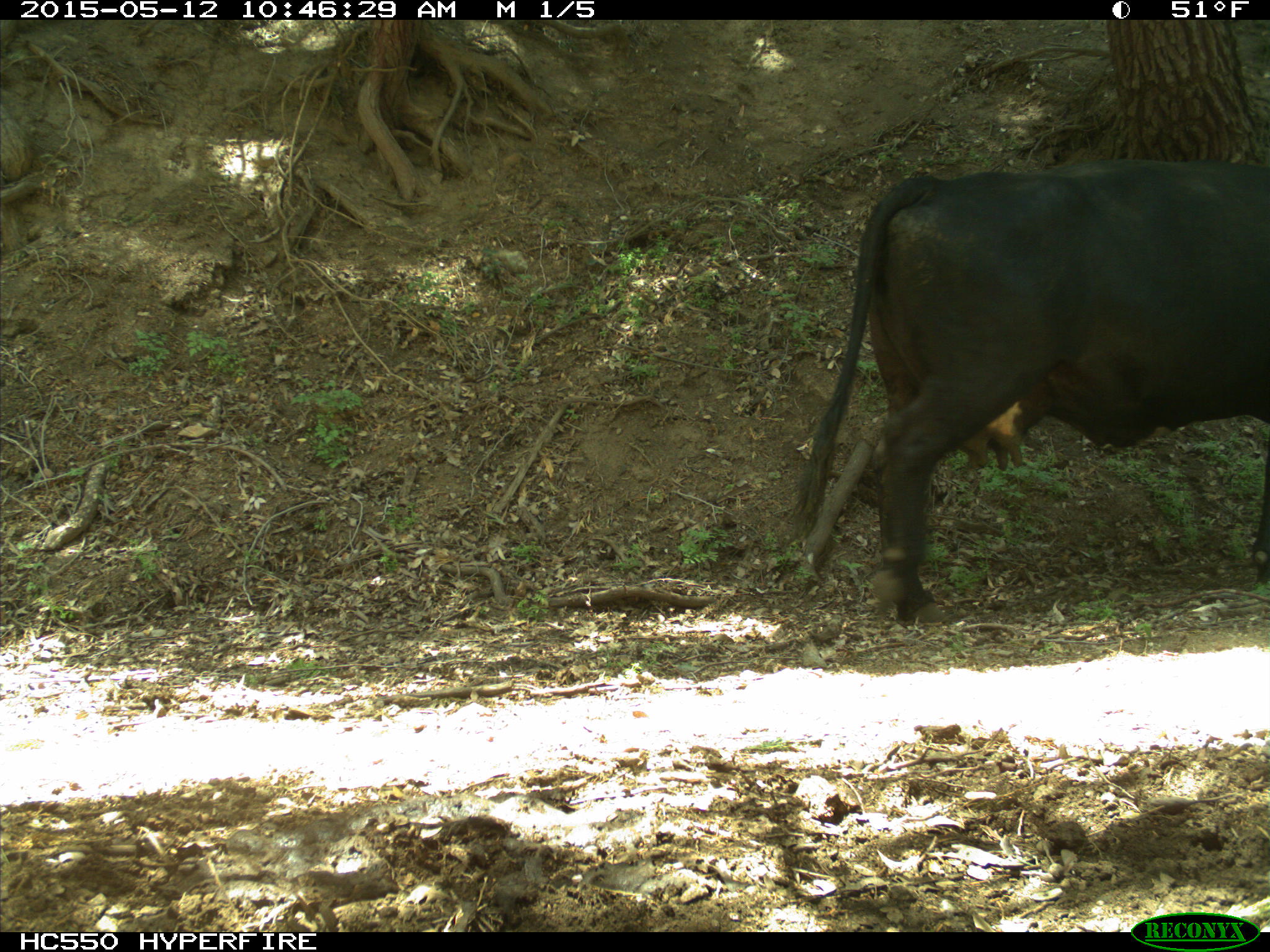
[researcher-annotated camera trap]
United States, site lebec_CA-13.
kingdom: Animalia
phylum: Chordata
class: Mammalia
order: Artiodactyla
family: Bovidae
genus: Bos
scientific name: Bos taurus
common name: domestic cow